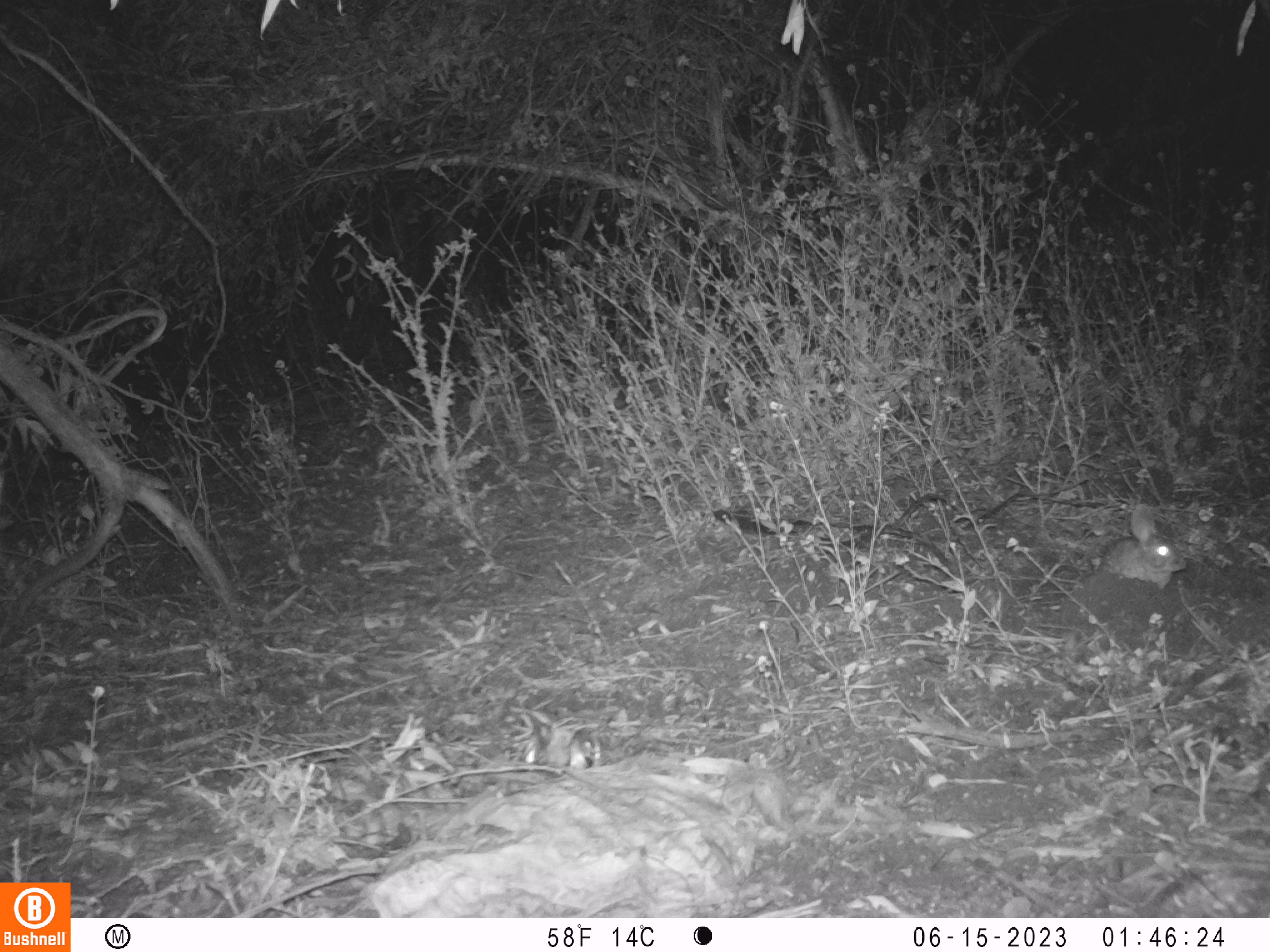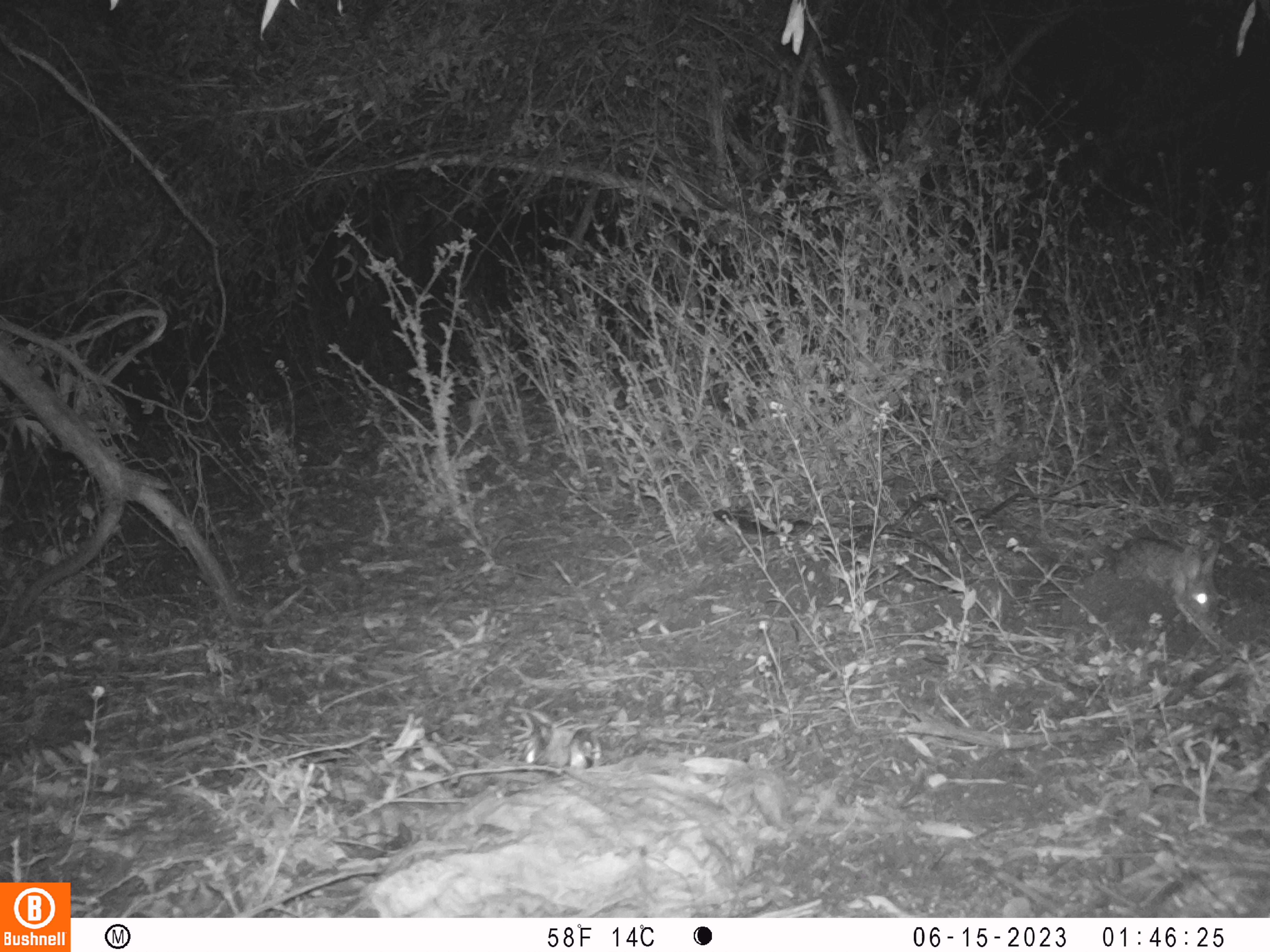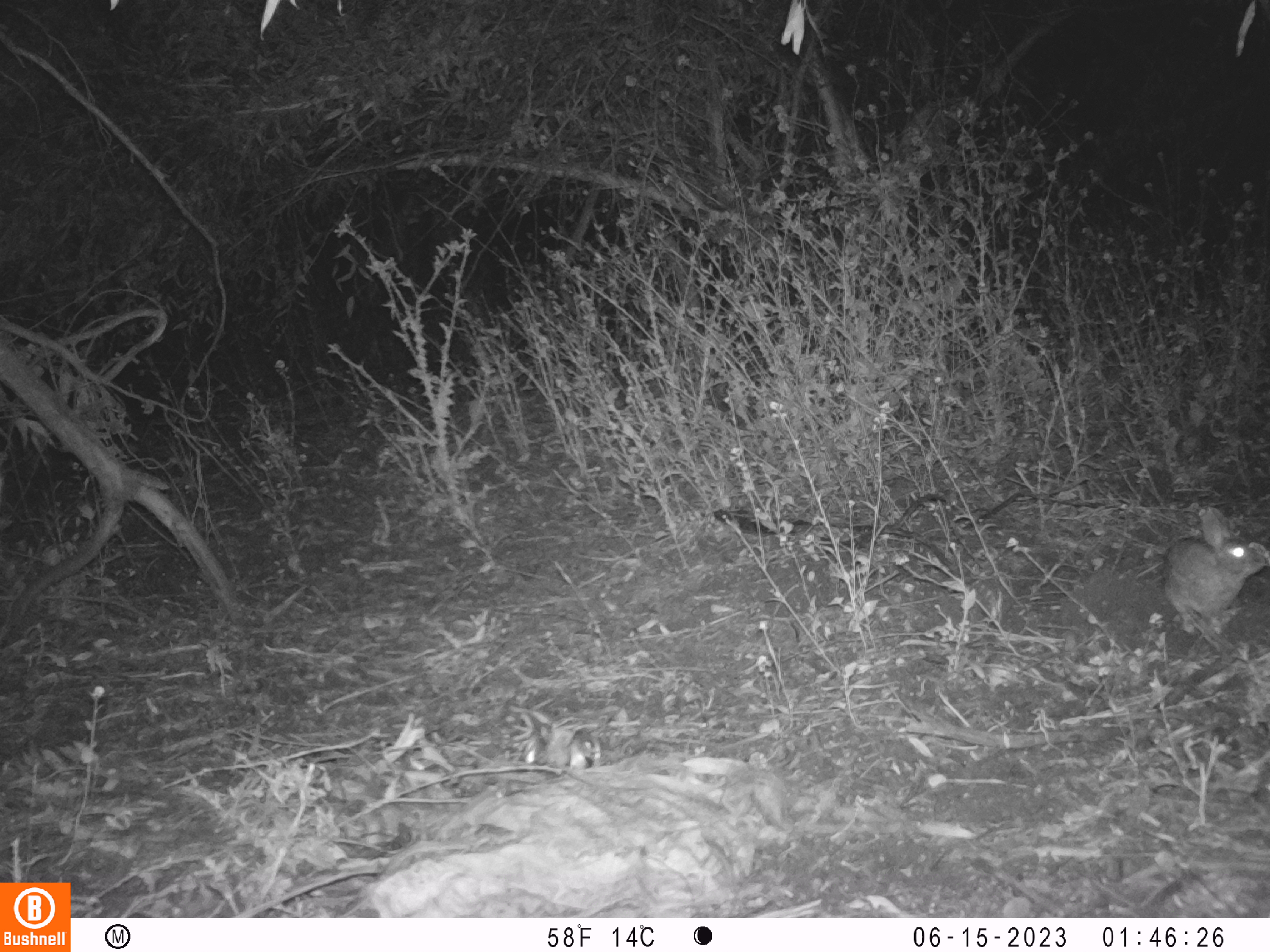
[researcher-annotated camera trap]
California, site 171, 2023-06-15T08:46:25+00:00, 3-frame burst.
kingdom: Animalia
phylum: Chordata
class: Mammalia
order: Lagomorpha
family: Leporidae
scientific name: Leporidae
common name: rabbit